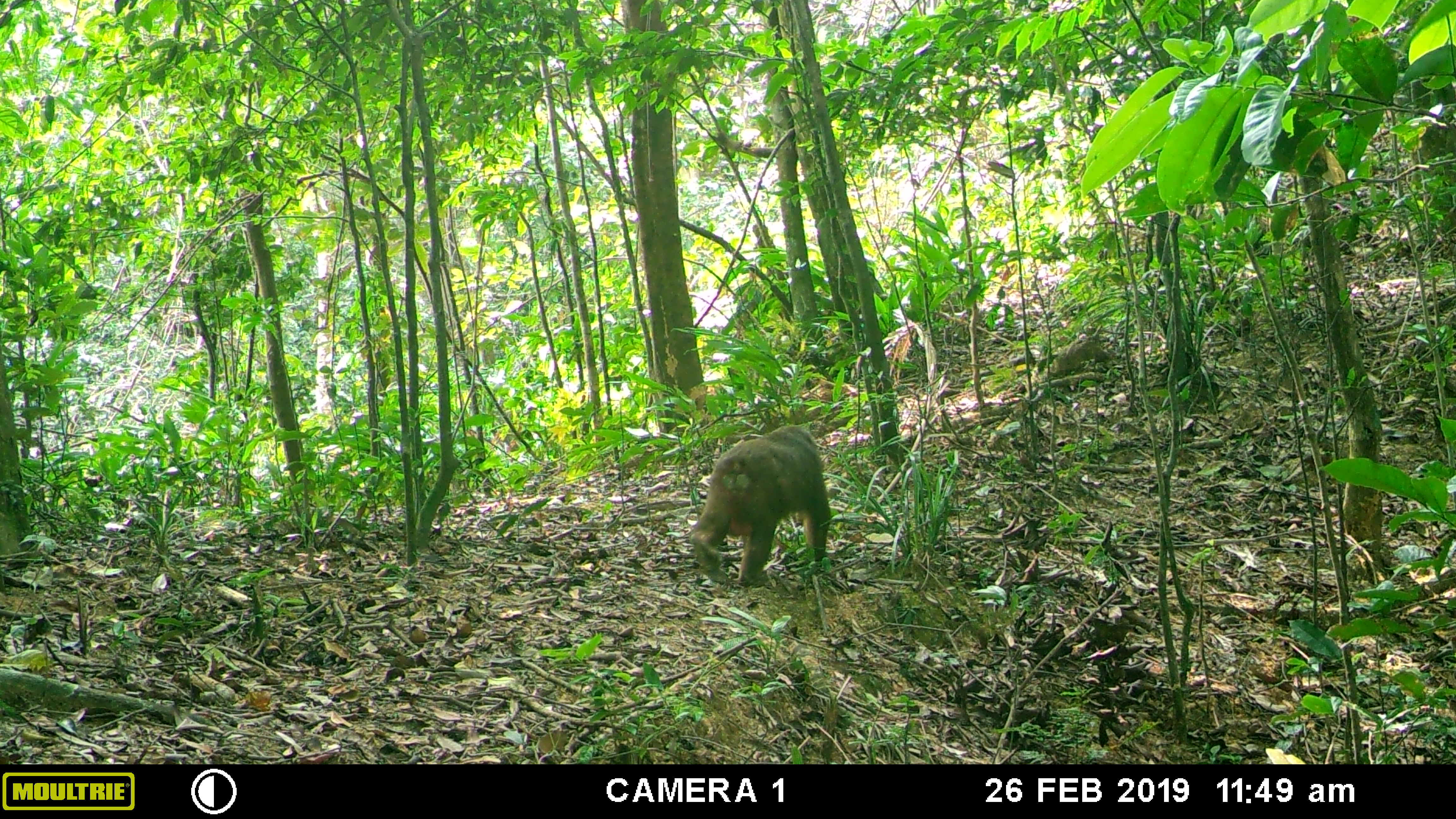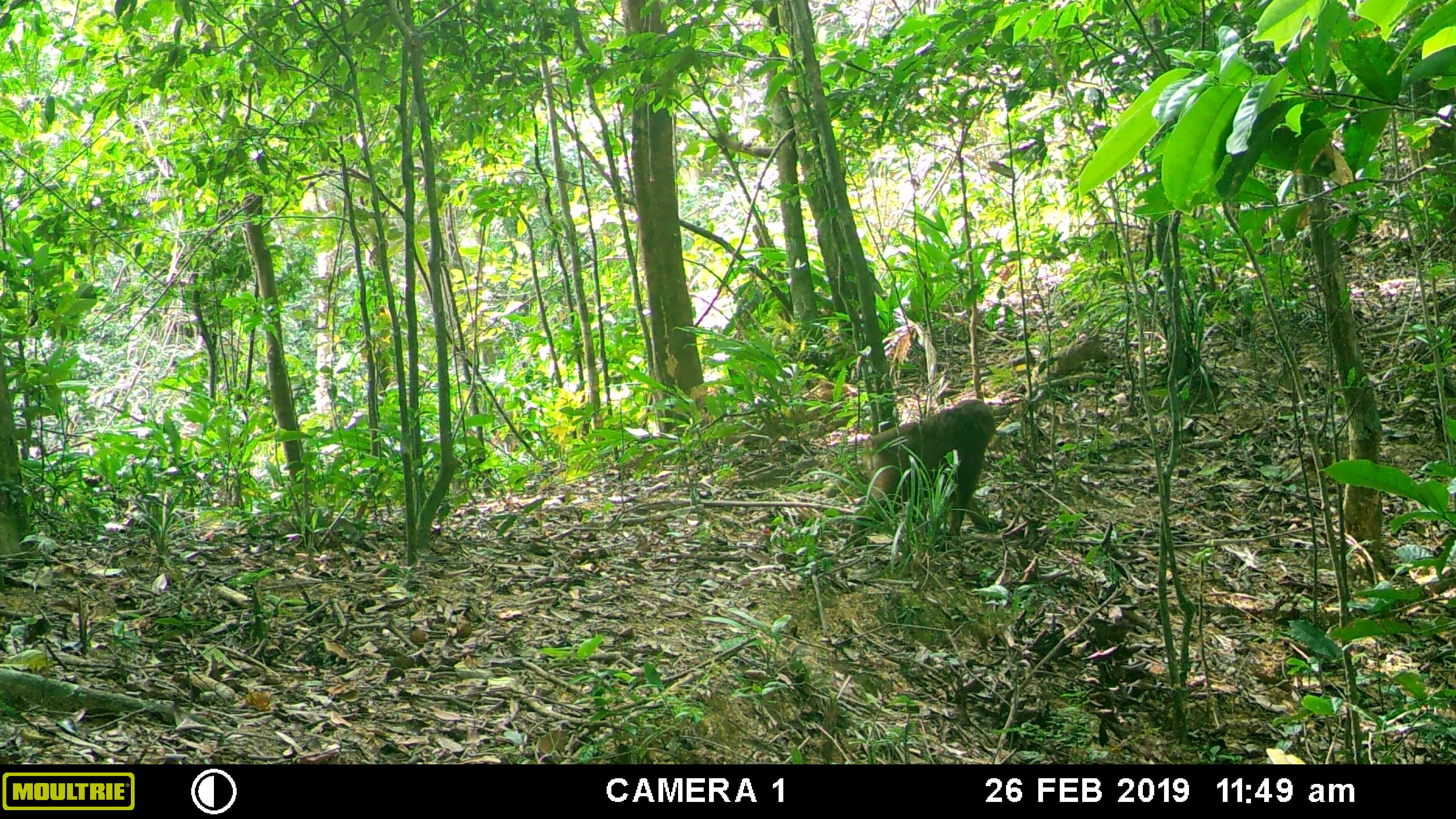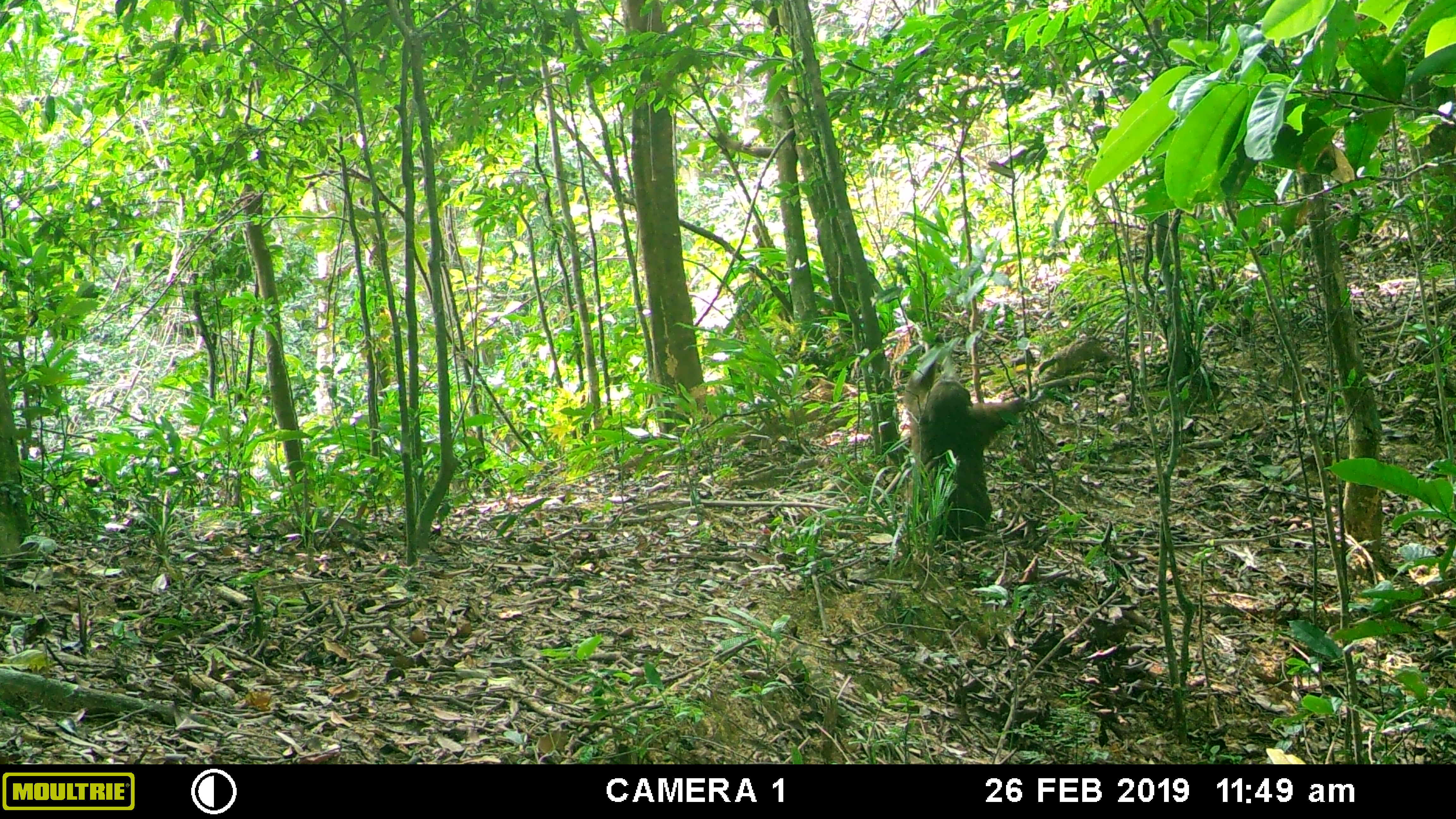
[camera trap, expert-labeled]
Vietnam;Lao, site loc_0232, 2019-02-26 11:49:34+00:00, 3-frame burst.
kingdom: Animalia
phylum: Chordata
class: Mammalia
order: Primates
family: Cercopithecidae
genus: Macaca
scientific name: Macaca arctoides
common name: stump-tailed macaque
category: stump tailed macaque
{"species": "stump tailed macaque (stump-tailed macaque) (Macaca arctoides)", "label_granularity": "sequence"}